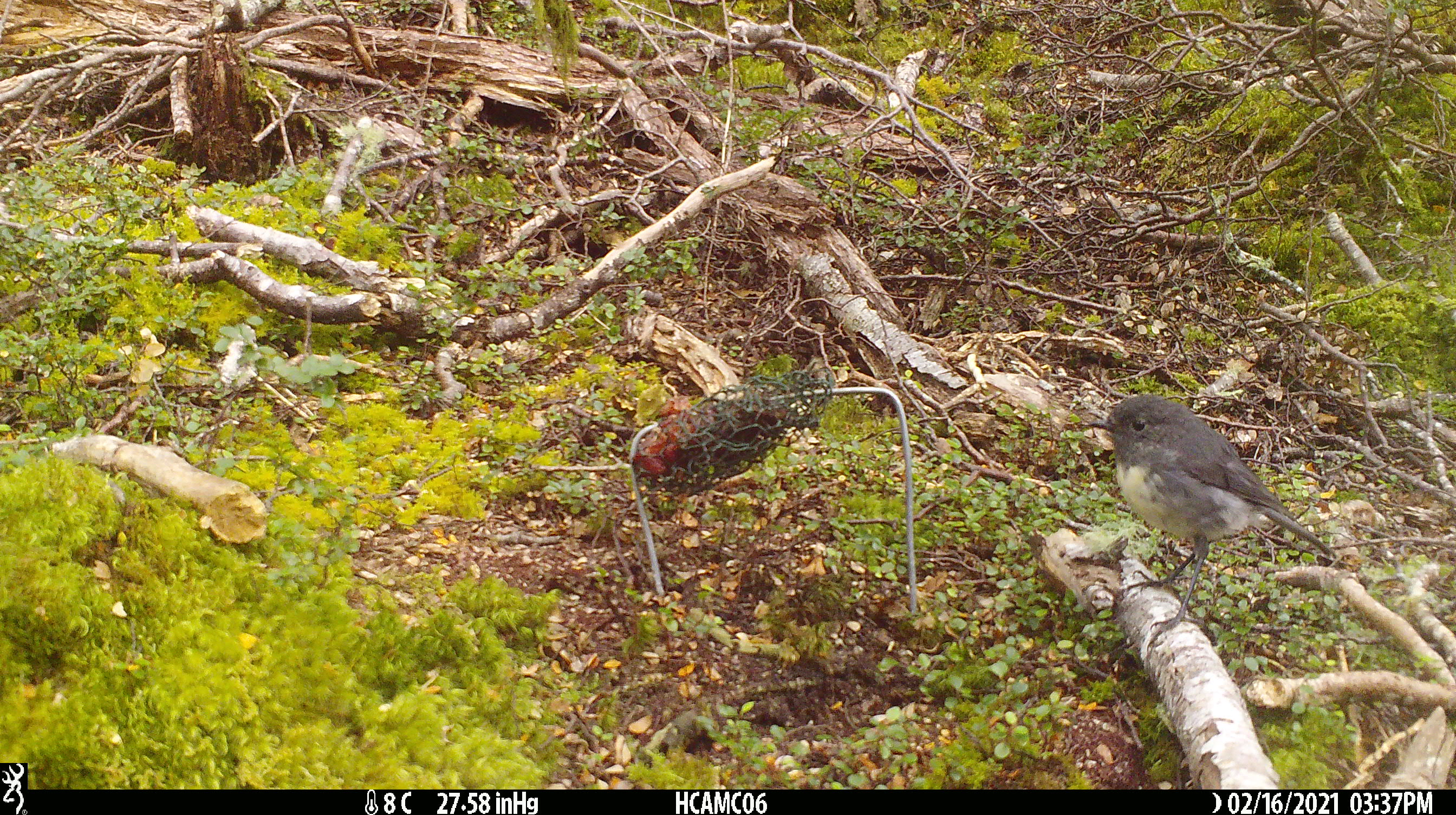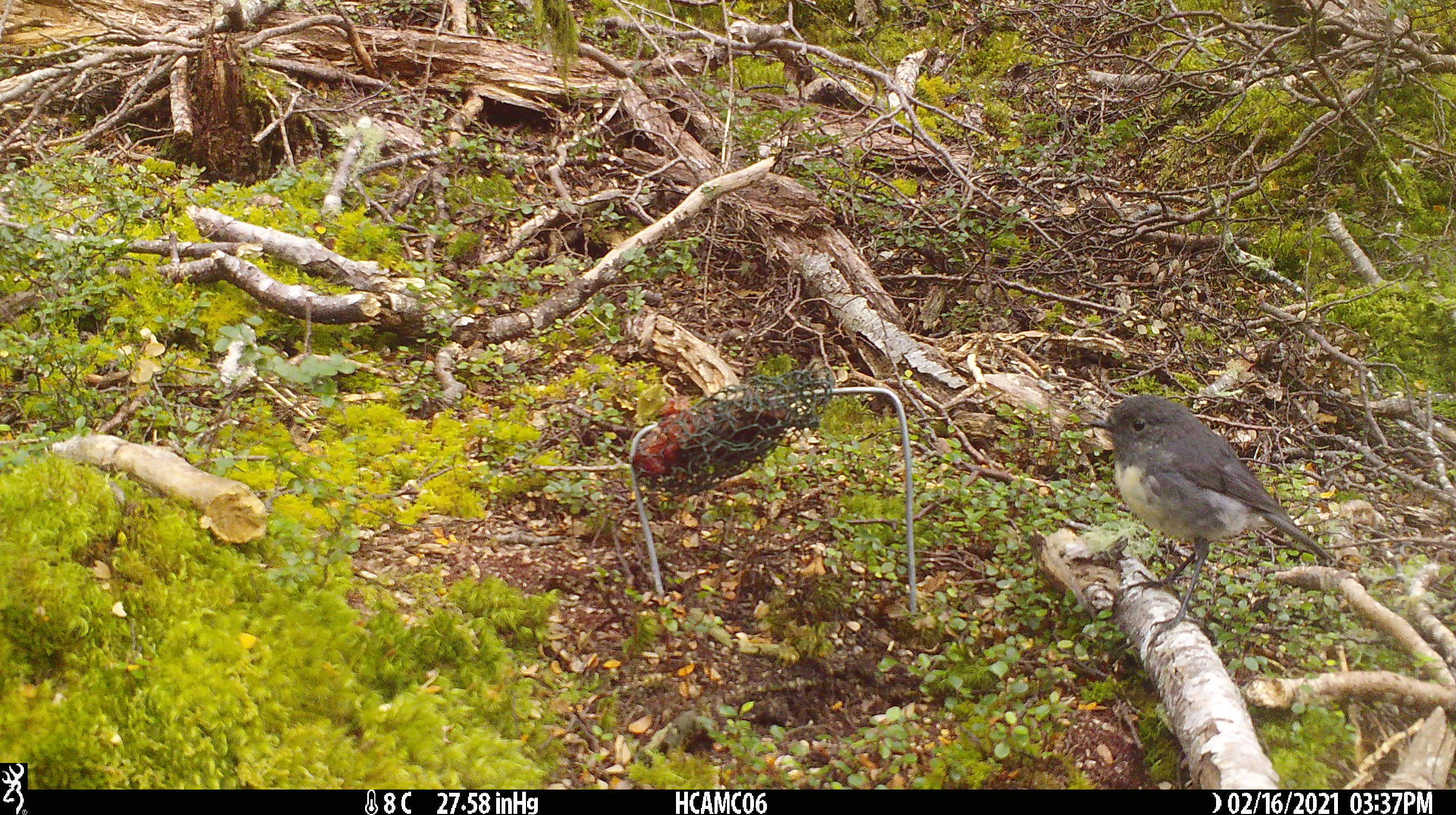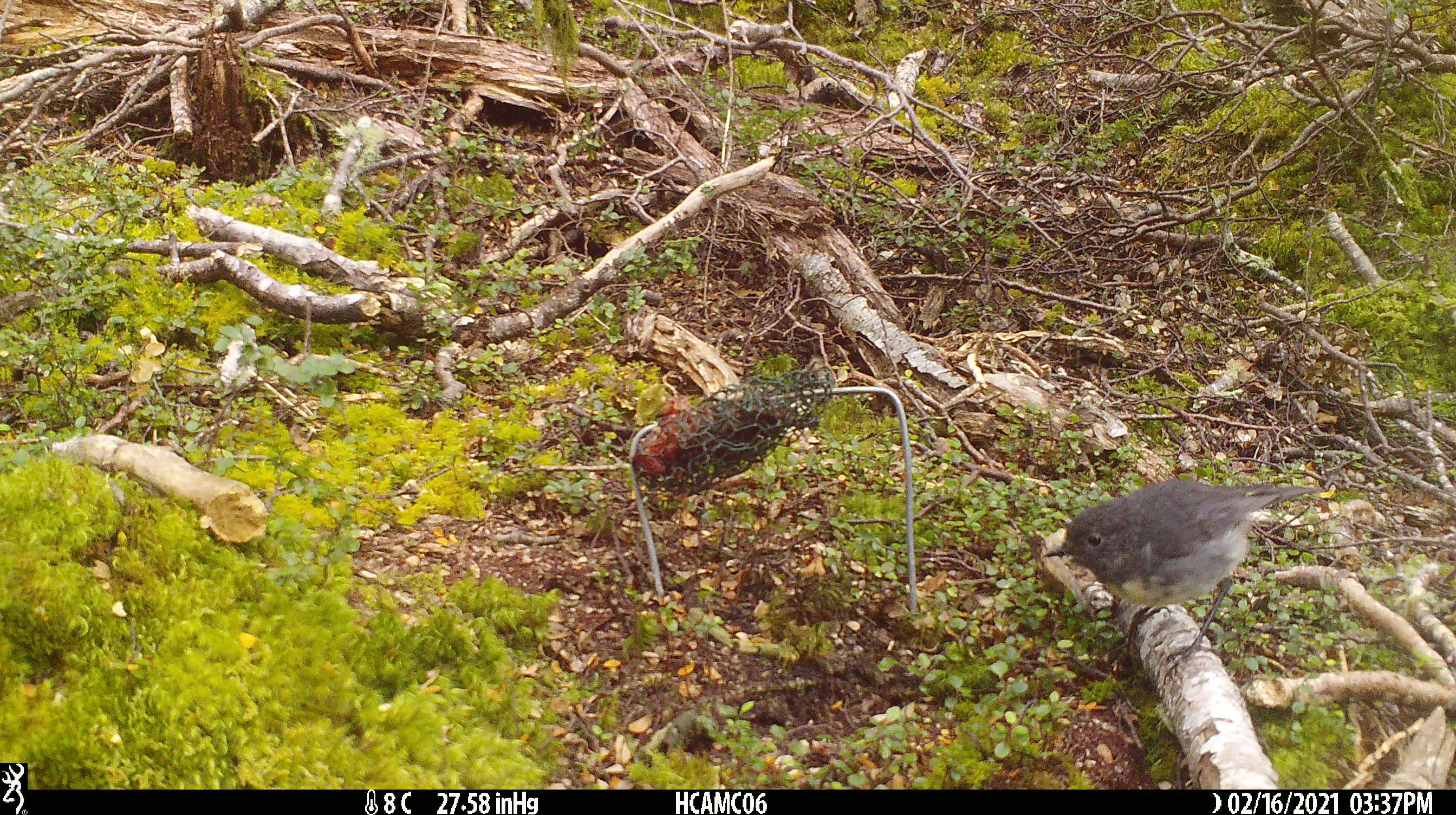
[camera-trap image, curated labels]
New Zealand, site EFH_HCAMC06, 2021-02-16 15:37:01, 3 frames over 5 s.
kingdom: Animalia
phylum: Chordata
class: Aves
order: Passeriformes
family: Petroicidae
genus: Petroica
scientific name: Petroica australis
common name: new zealand robin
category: robin